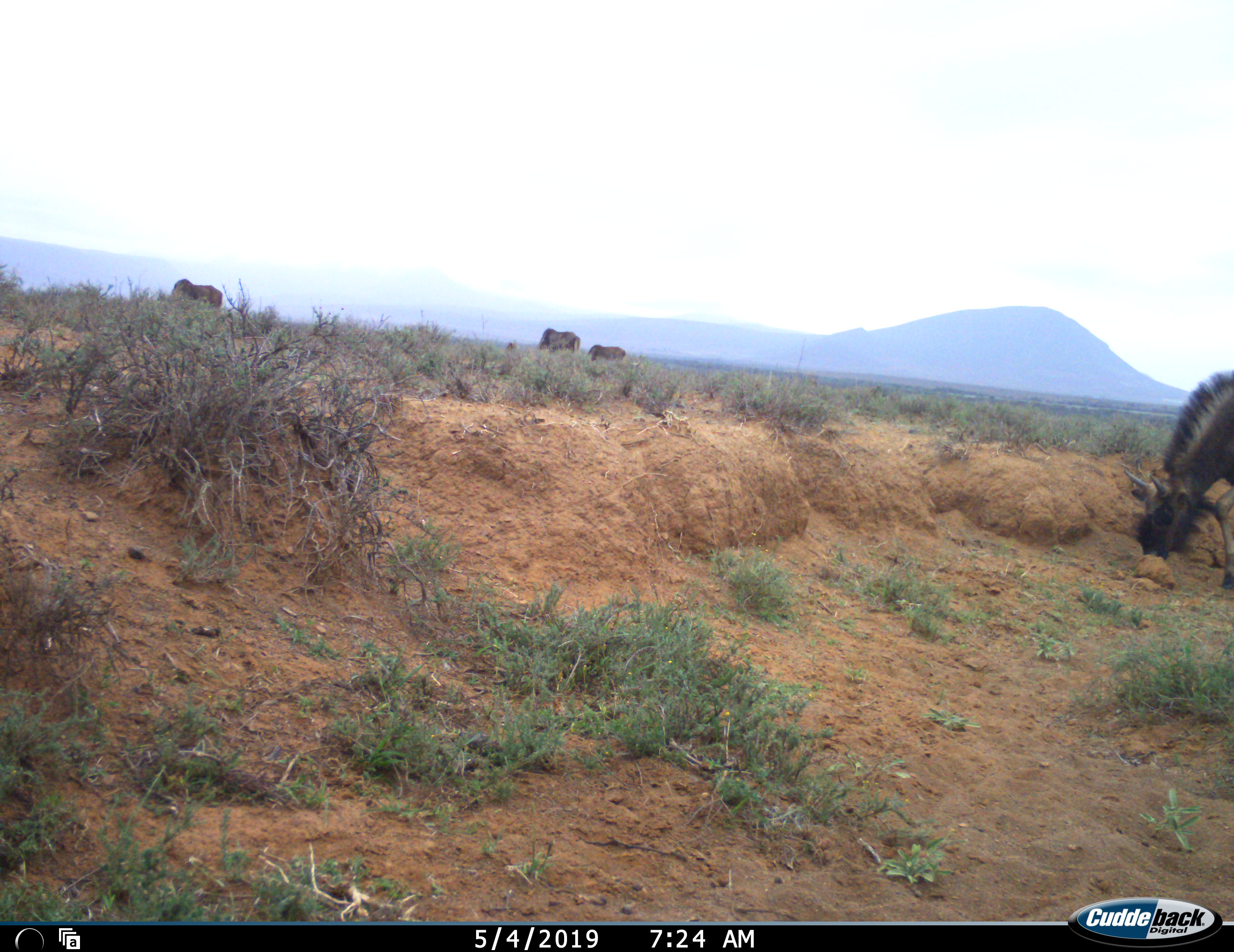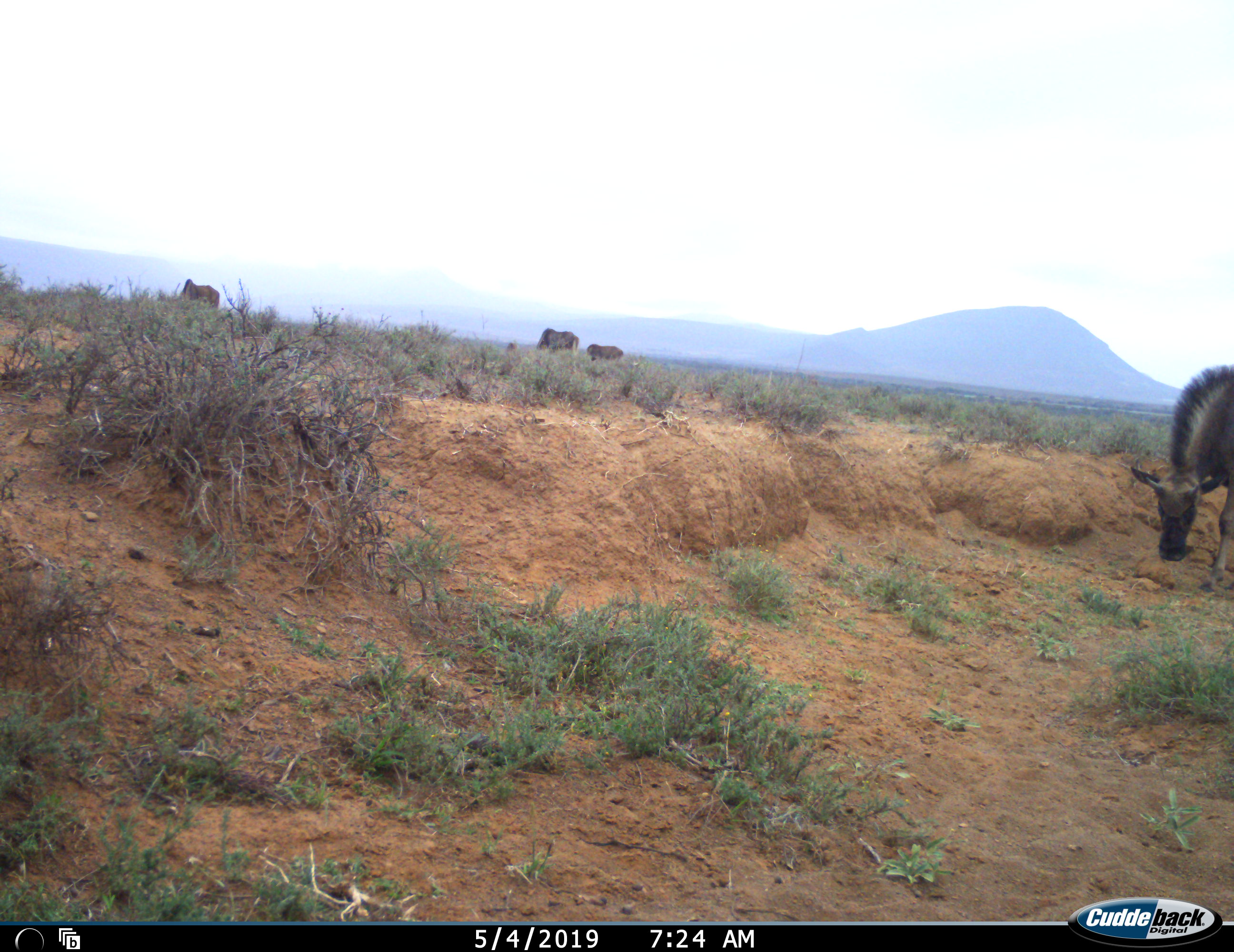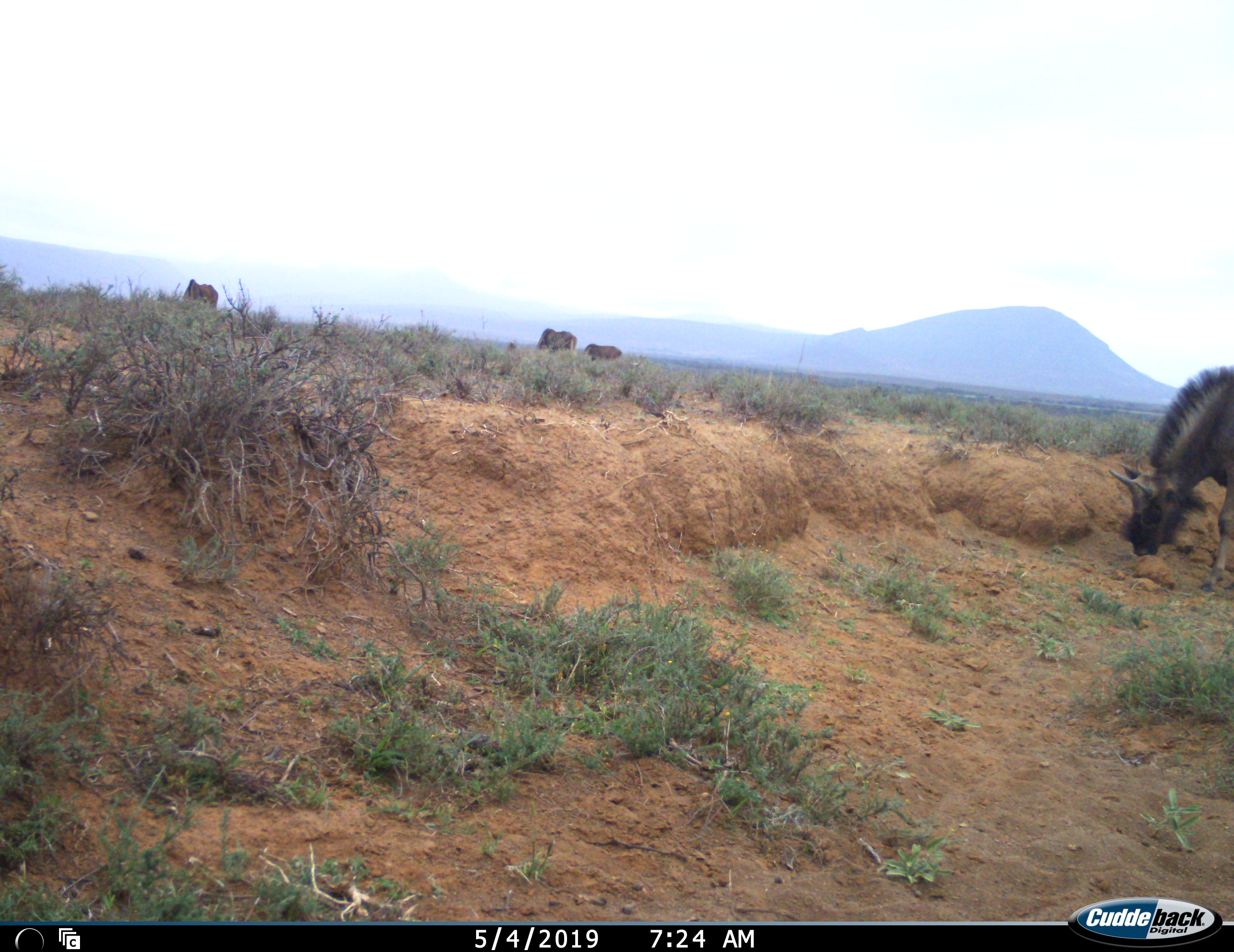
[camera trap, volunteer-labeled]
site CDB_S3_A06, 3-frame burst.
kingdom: Animalia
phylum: Chordata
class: Mammalia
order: Artiodactyla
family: Bovidae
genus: Connochaetes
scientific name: Connochaetes gnou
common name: black wildebeest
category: wildebeestblack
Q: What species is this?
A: Wildebeestblack (black wildebeest) (Connochaetes gnou).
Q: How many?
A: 4.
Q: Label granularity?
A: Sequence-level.